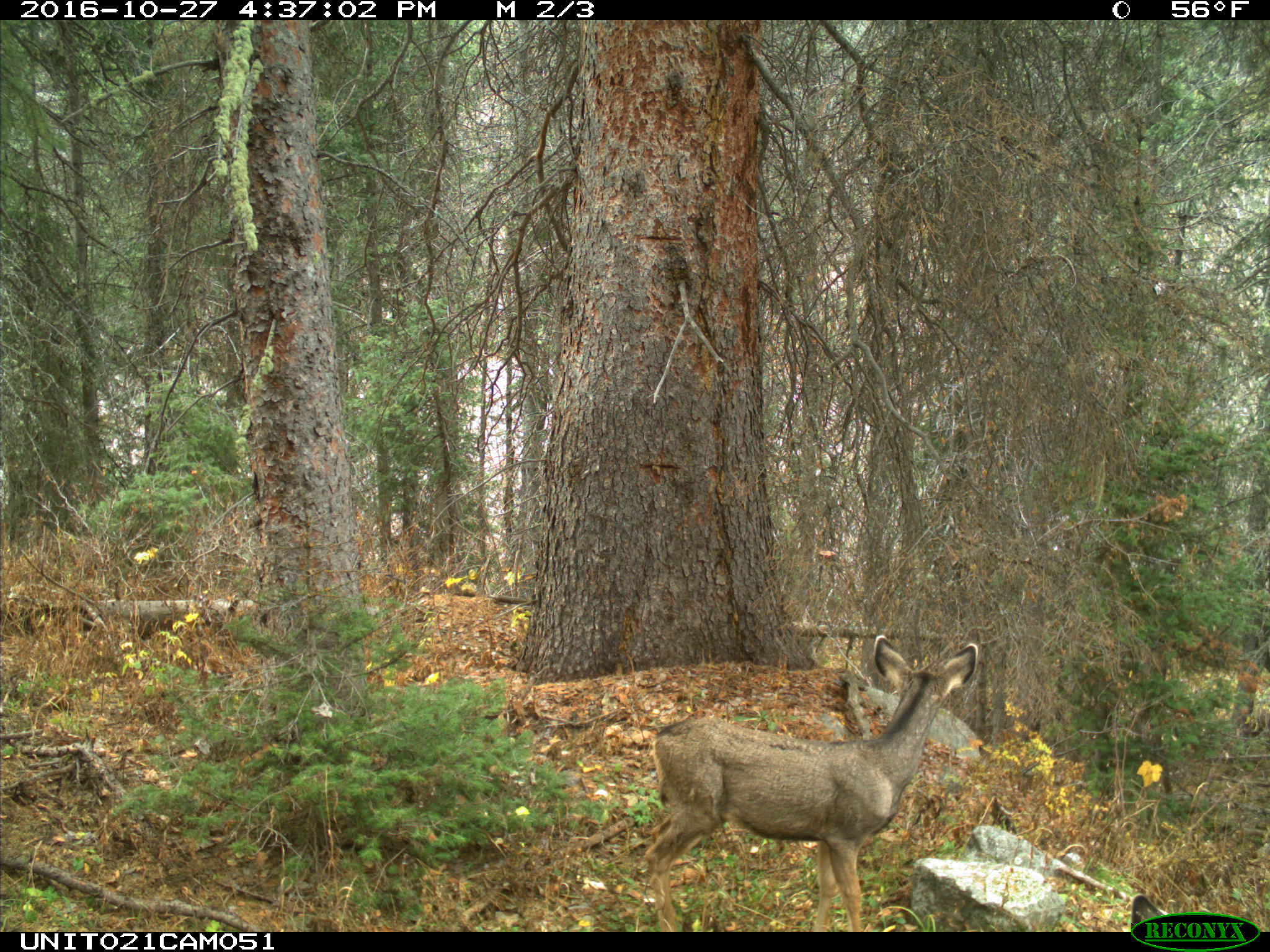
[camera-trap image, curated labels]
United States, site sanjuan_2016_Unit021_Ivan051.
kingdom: Animalia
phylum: Chordata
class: Mammalia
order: Artiodactyla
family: Cervidae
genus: Odocoileus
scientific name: Odocoileus hemionus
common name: mule deer